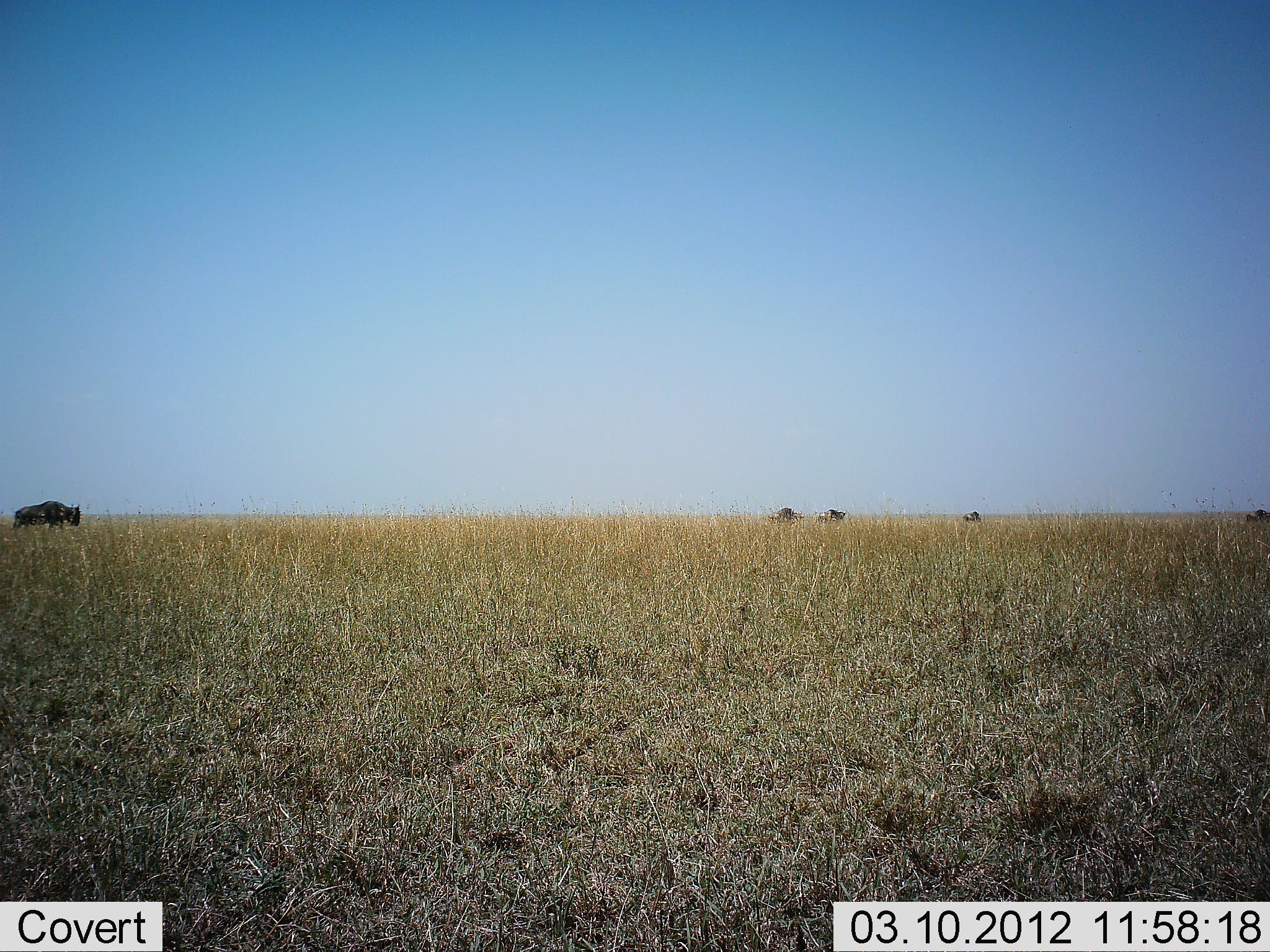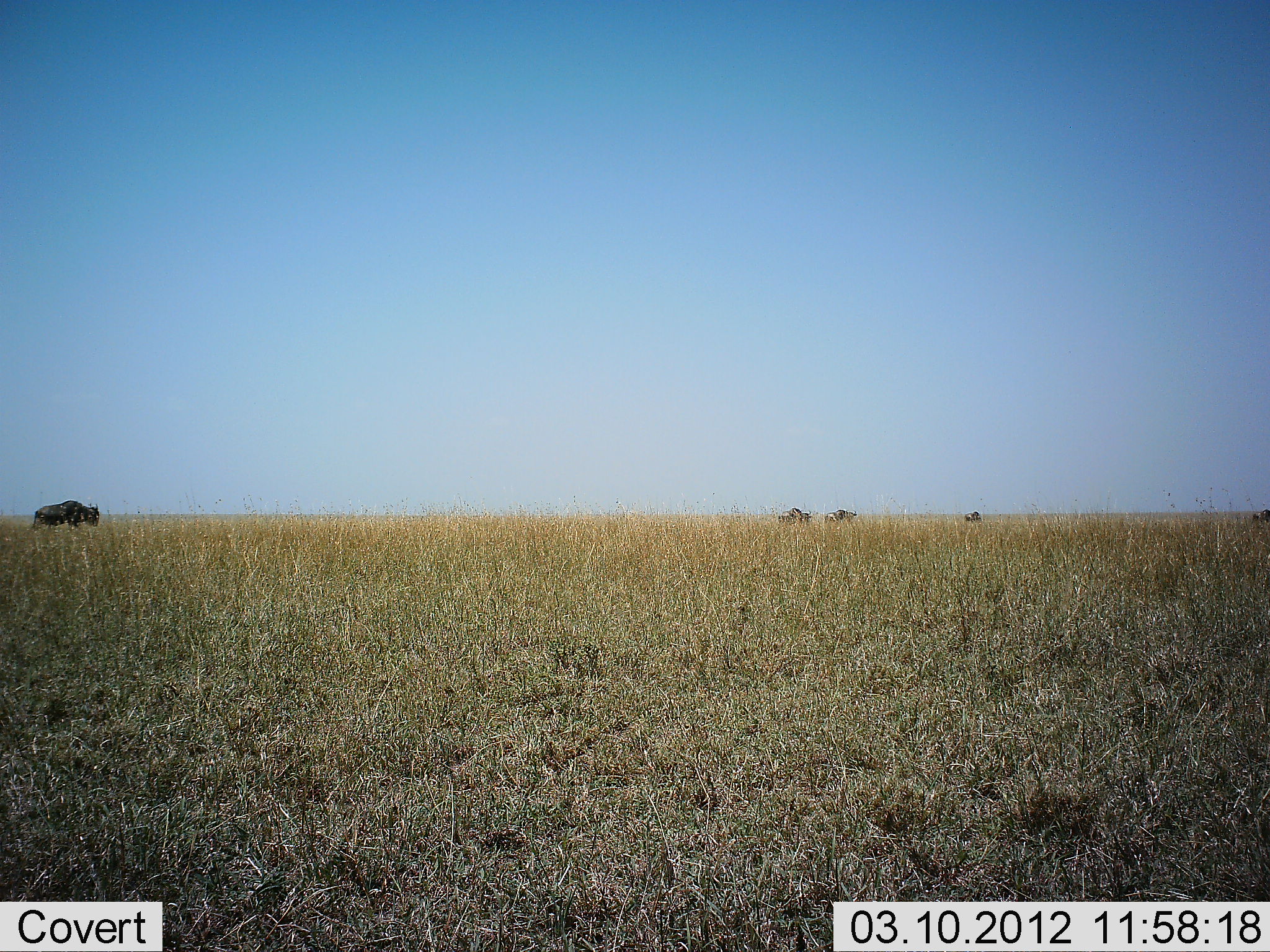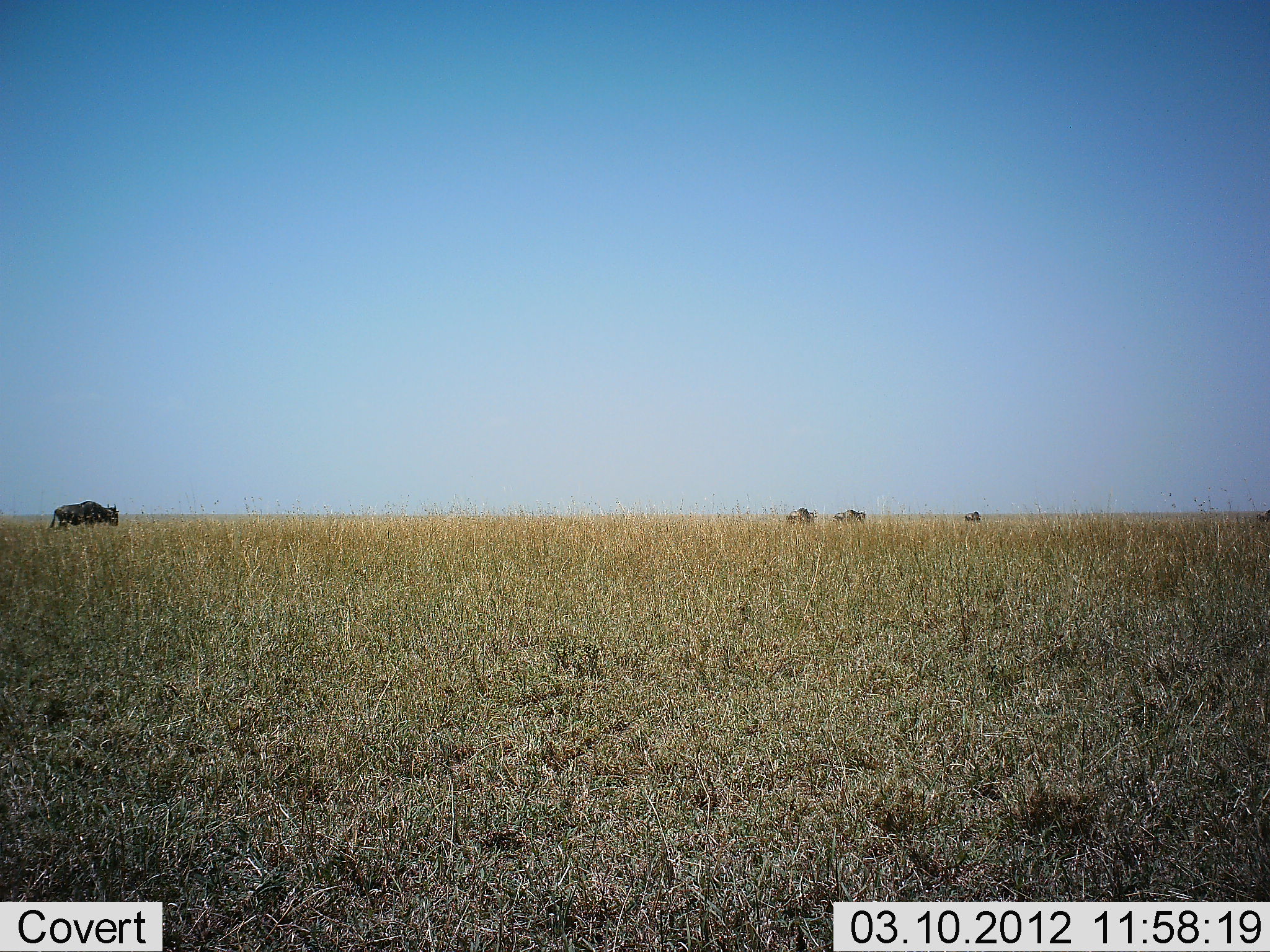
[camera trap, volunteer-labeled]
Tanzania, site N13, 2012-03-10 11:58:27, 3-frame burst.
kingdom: Animalia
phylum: Chordata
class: Mammalia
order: Artiodactyla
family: Bovidae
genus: Connochaetes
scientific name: Connochaetes taurinus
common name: blue wildebeest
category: wildebeest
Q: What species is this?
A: Wildebeest (blue wildebeest) (Connochaetes taurinus).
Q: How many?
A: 5.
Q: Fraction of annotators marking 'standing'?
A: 30%.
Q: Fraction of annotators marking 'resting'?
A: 0%.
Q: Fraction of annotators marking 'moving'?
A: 96%.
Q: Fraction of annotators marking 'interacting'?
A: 0%.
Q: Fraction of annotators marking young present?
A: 0%.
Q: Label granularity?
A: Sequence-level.